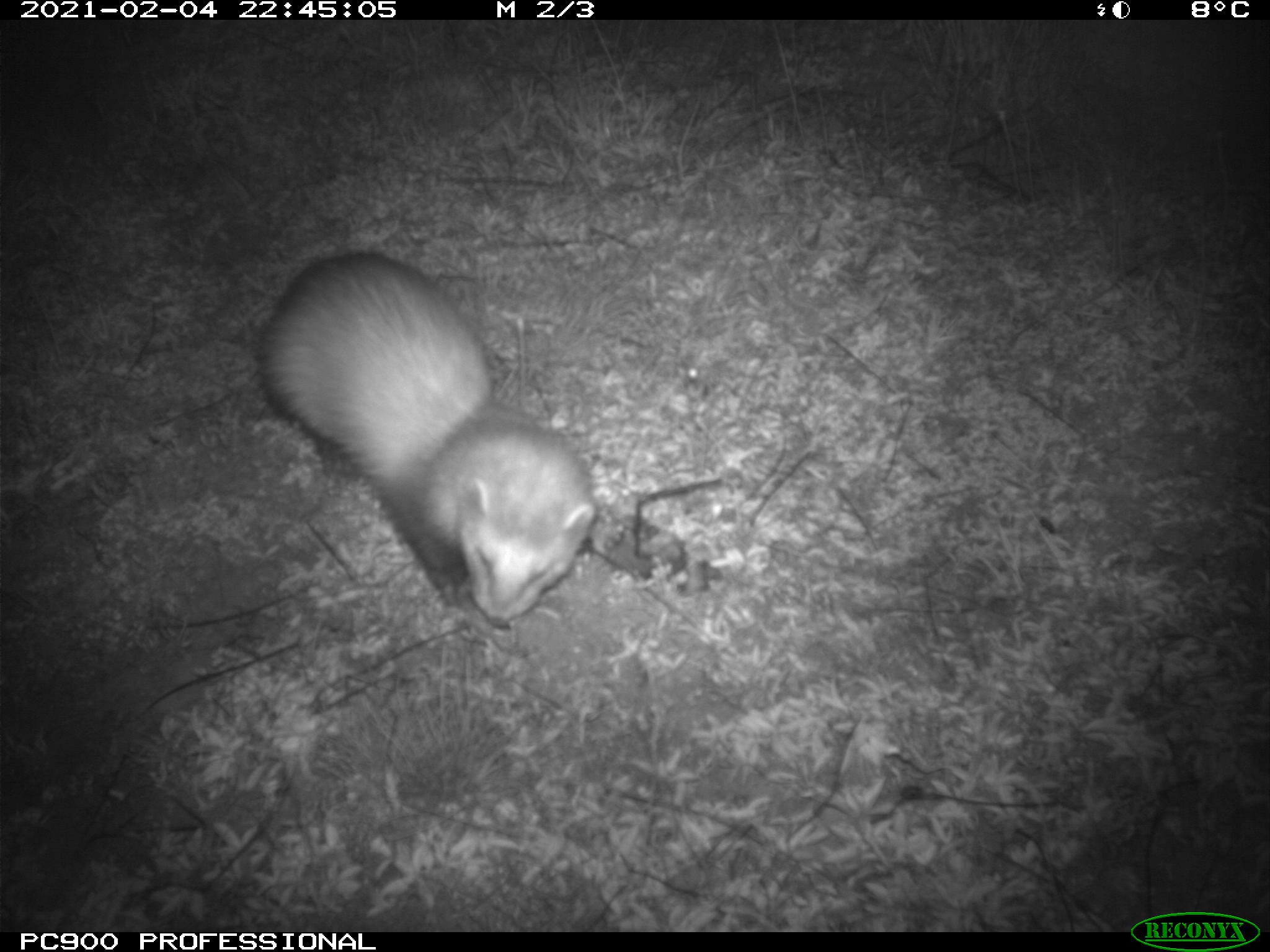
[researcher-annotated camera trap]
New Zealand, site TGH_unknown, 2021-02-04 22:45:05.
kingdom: Animalia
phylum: Chordata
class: Mammalia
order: Carnivora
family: Mustelidae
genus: Mustela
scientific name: Mustela furo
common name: ferret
Ferret (Mustela furo).